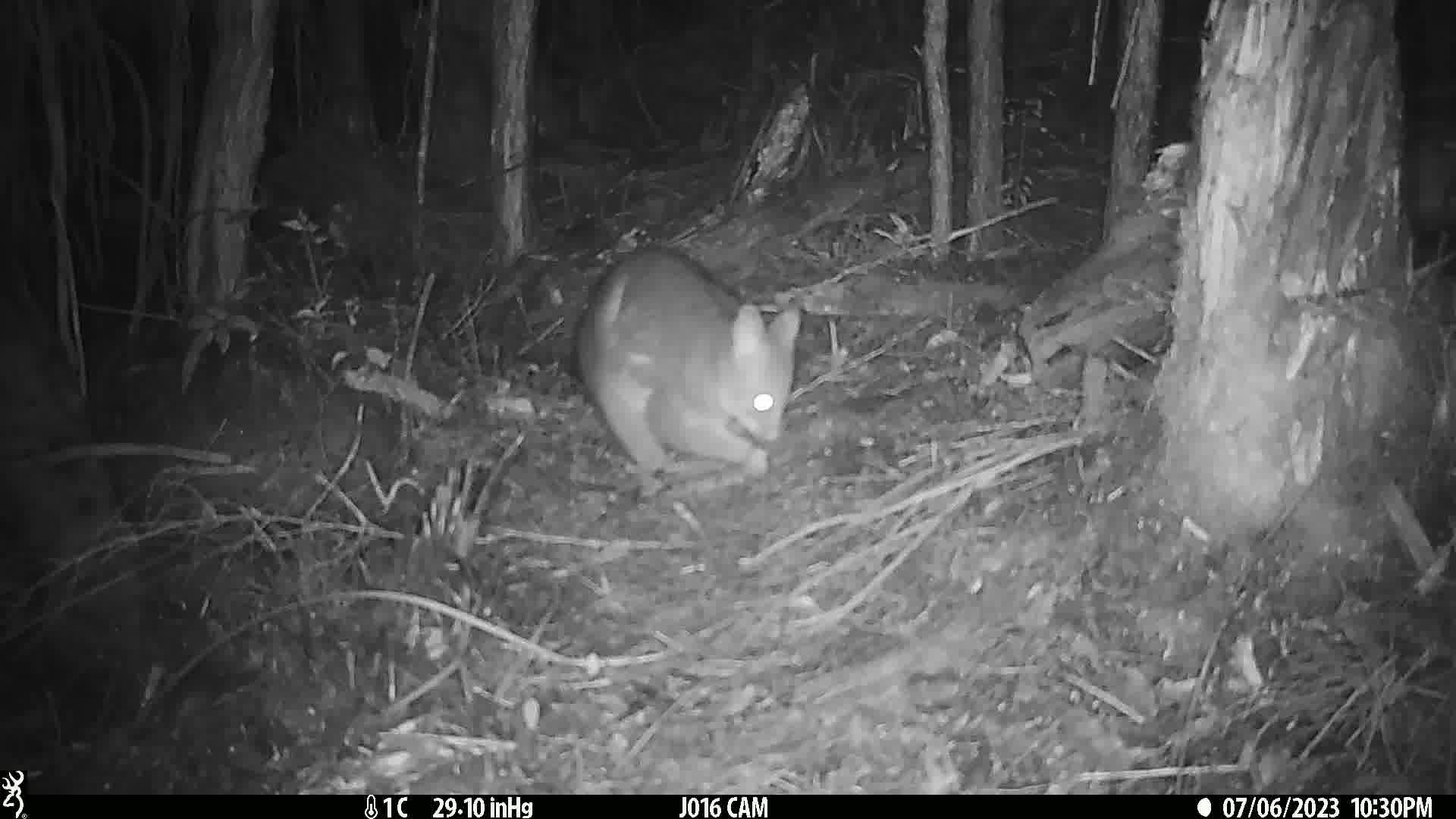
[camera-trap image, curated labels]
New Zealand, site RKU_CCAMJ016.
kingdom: Animalia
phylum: Chordata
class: Mammalia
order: Diprotodontia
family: Phalangeridae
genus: Trichosurus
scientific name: Trichosurus vulpecula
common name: common brushtail possum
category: possum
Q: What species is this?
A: Possum (common brushtail possum) (Trichosurus vulpecula).